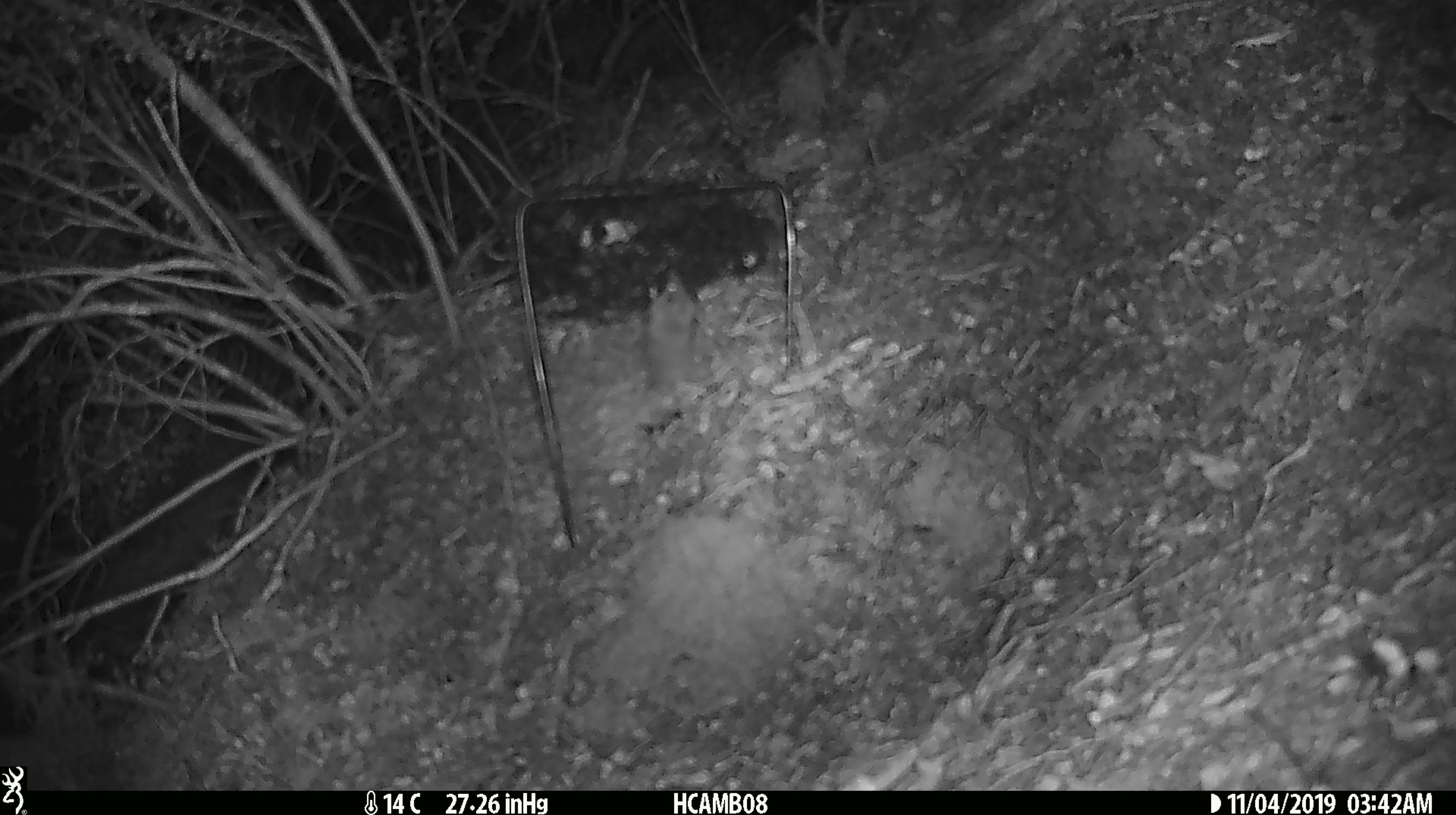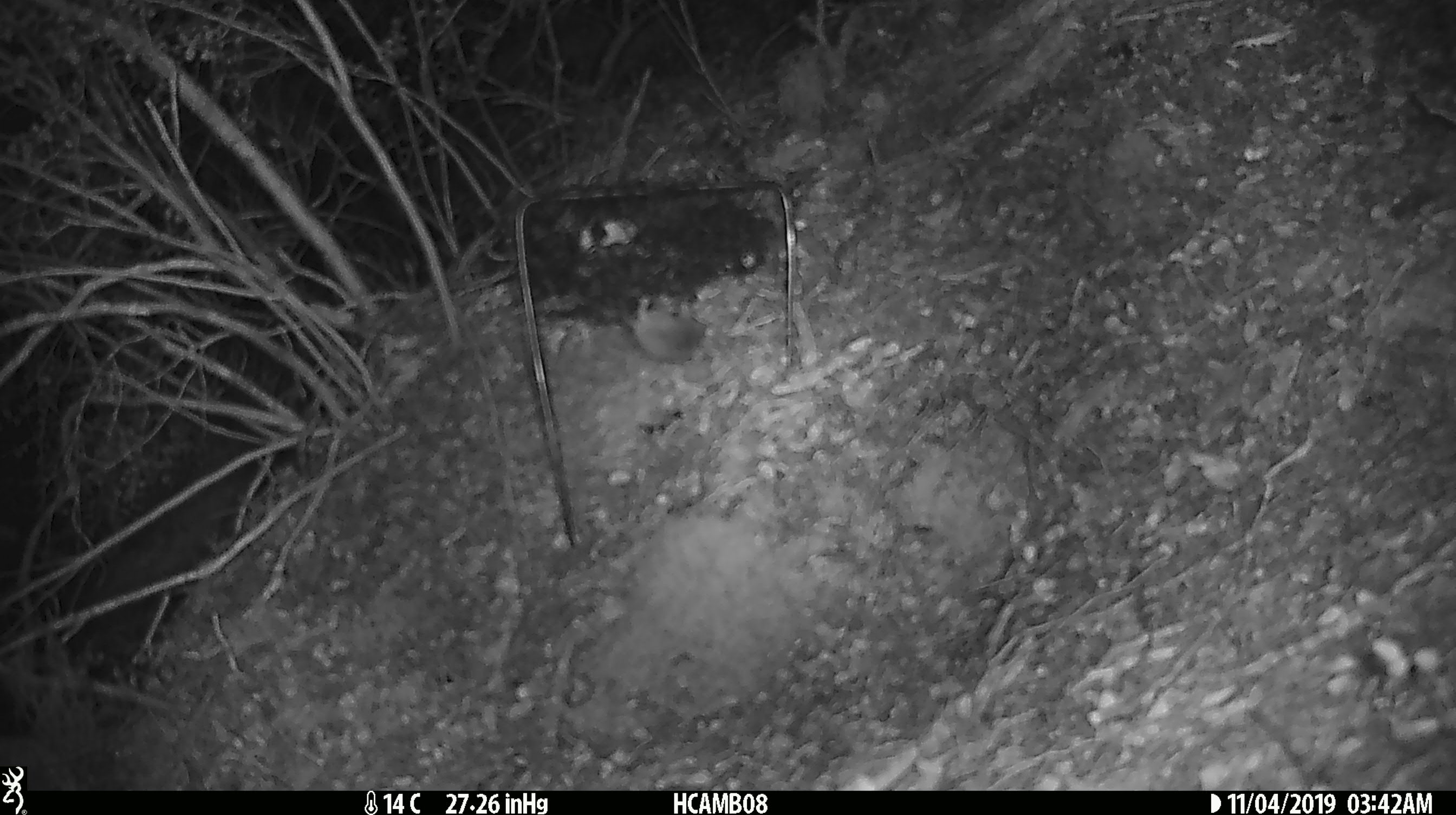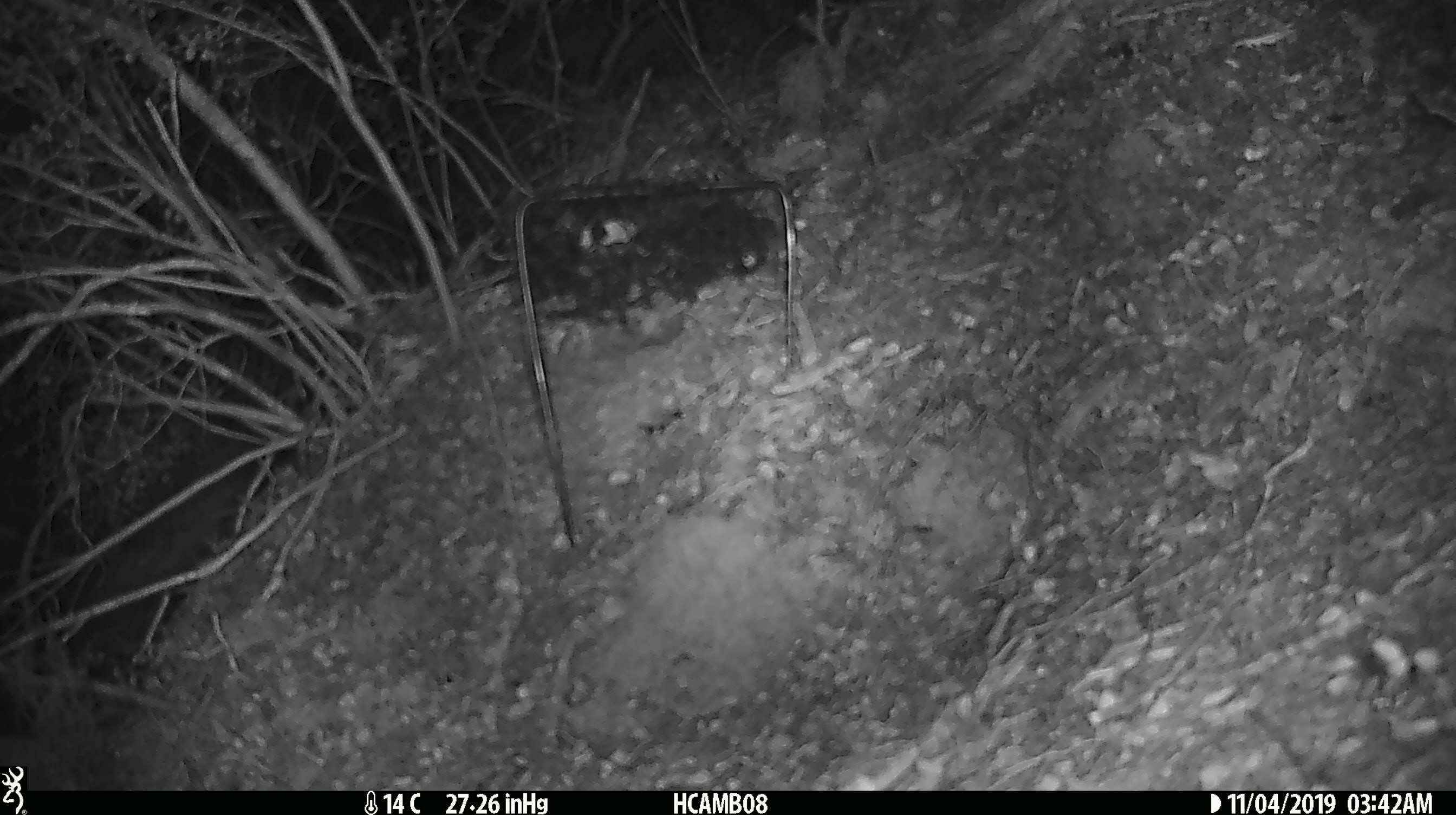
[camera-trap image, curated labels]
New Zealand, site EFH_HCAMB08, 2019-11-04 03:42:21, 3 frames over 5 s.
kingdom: Animalia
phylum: Chordata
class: Mammalia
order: Rodentia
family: Muridae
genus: Mus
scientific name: Mus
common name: mouse